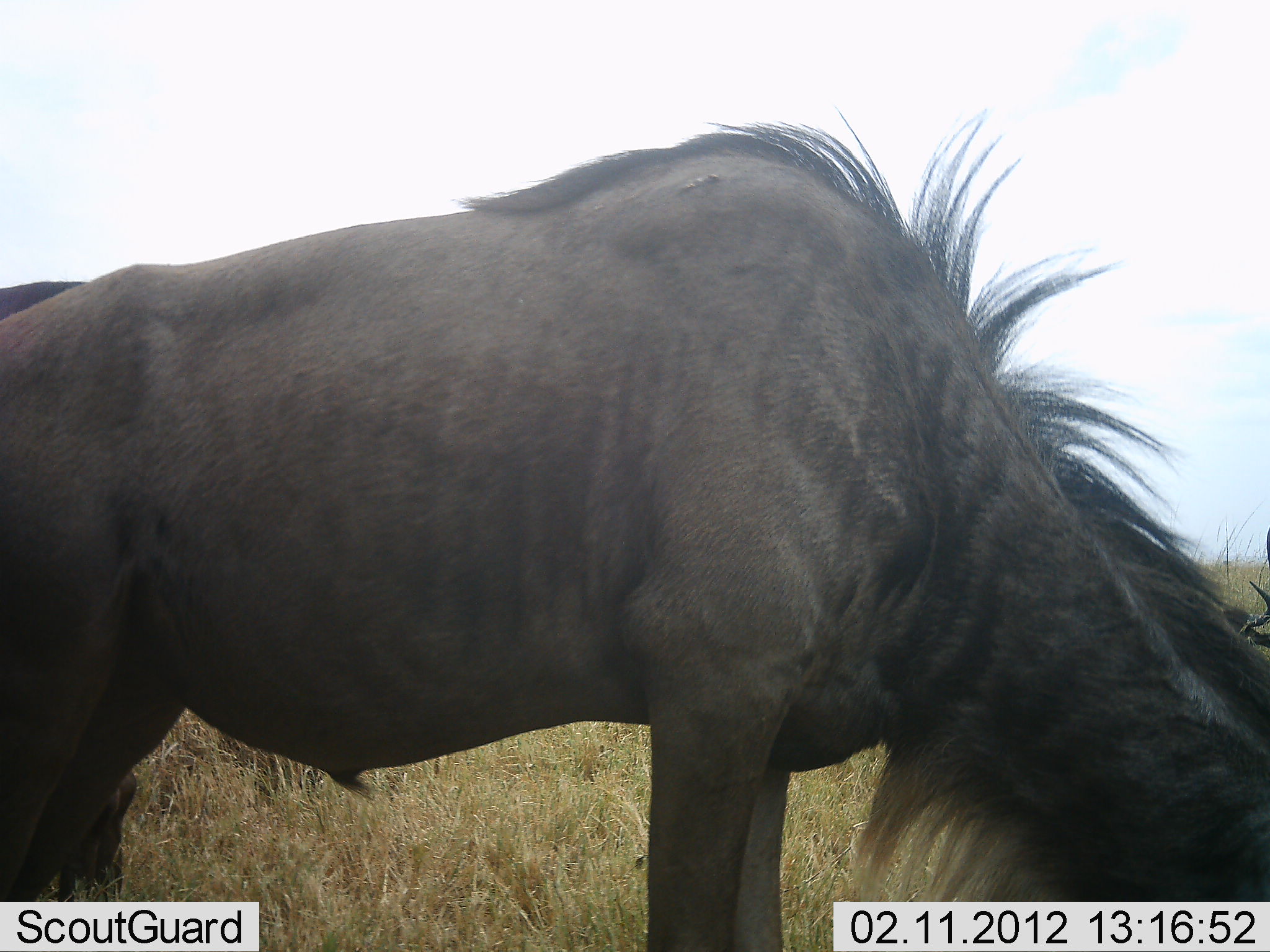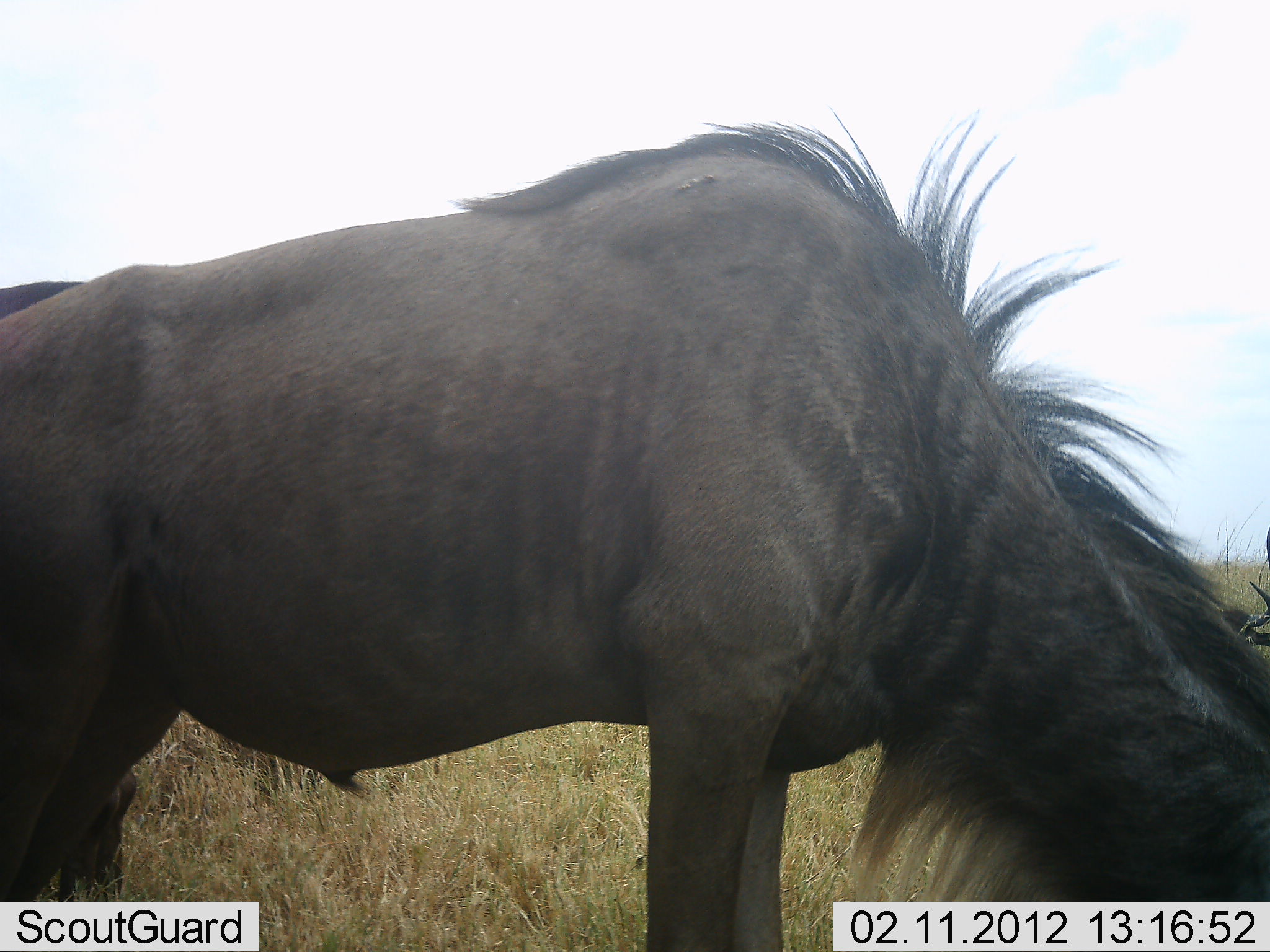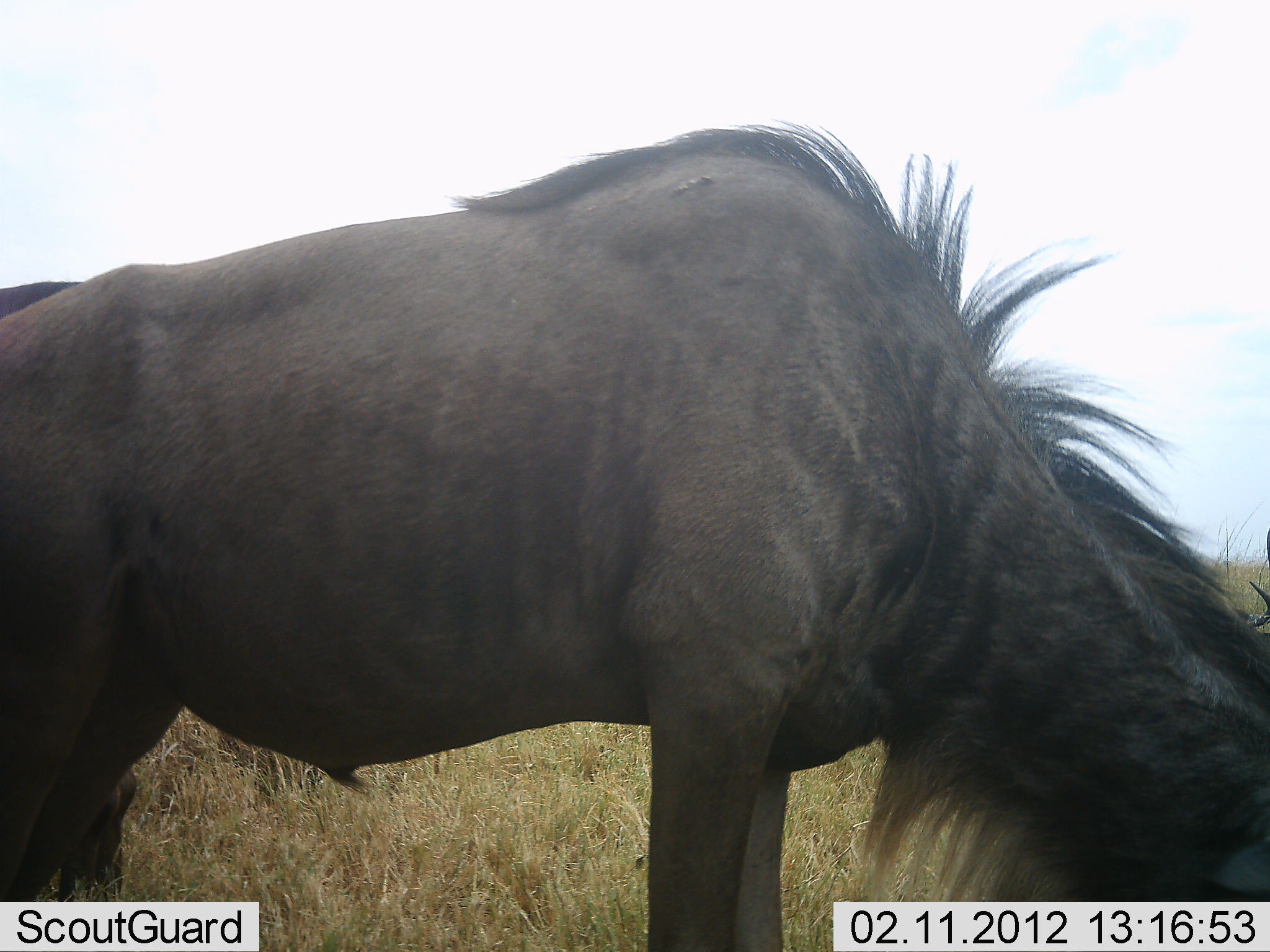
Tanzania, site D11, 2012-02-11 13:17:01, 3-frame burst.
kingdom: Animalia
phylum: Chordata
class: Mammalia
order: Artiodactyla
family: Bovidae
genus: Connochaetes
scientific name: Connochaetes taurinus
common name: blue wildebeest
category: wildebeest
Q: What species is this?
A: Wildebeest (blue wildebeest) (Connochaetes taurinus).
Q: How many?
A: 1.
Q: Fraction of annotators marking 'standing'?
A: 35%.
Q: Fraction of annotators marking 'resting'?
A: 23%.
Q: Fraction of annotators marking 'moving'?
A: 3%.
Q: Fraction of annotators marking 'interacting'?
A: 0%.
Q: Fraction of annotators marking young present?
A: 0%.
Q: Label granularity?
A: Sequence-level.